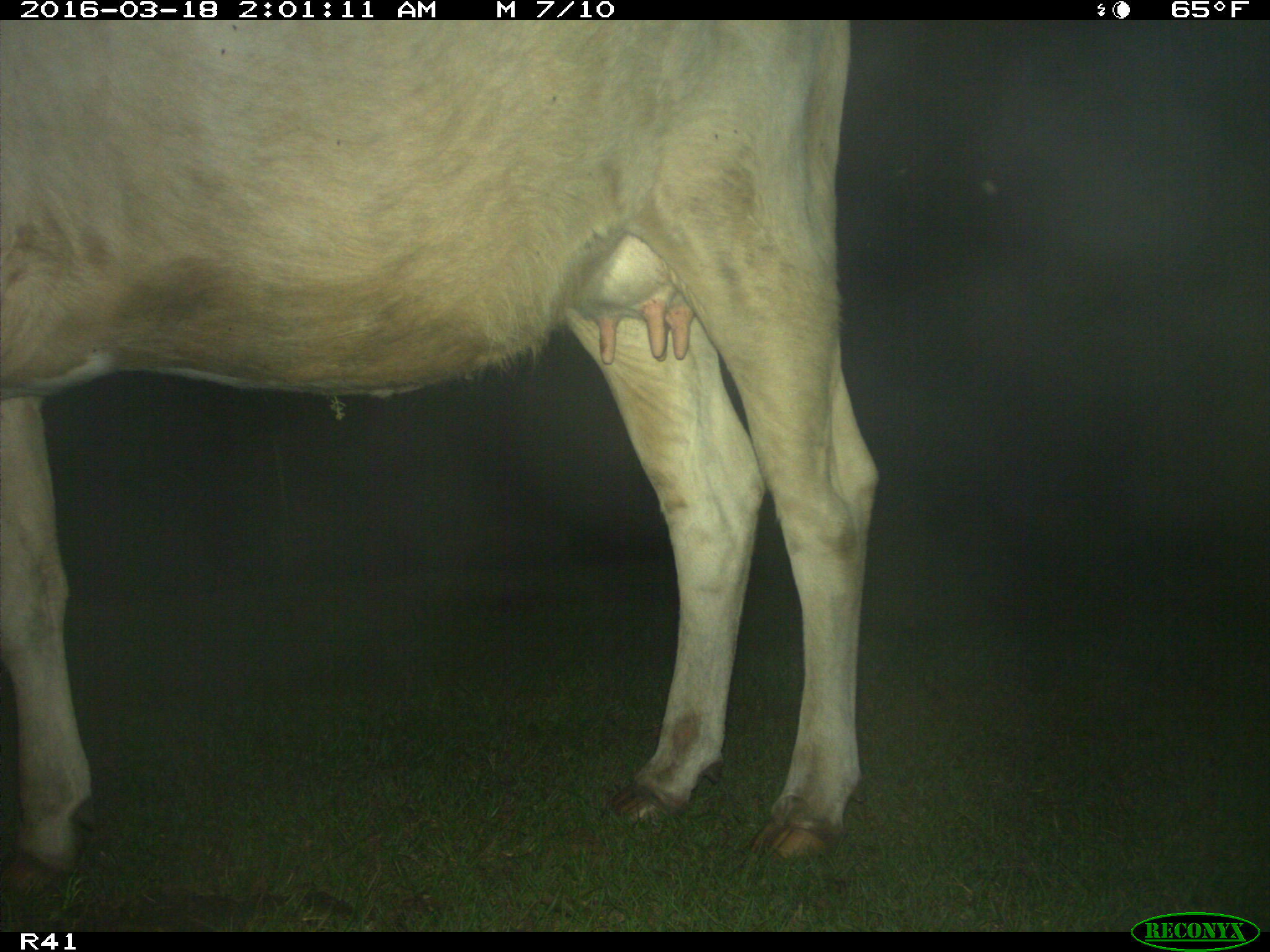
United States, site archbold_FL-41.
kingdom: Animalia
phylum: Chordata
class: Mammalia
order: Artiodactyla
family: Bovidae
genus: Bos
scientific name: Bos taurus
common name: domestic cow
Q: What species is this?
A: Bos taurus (domestic cow).